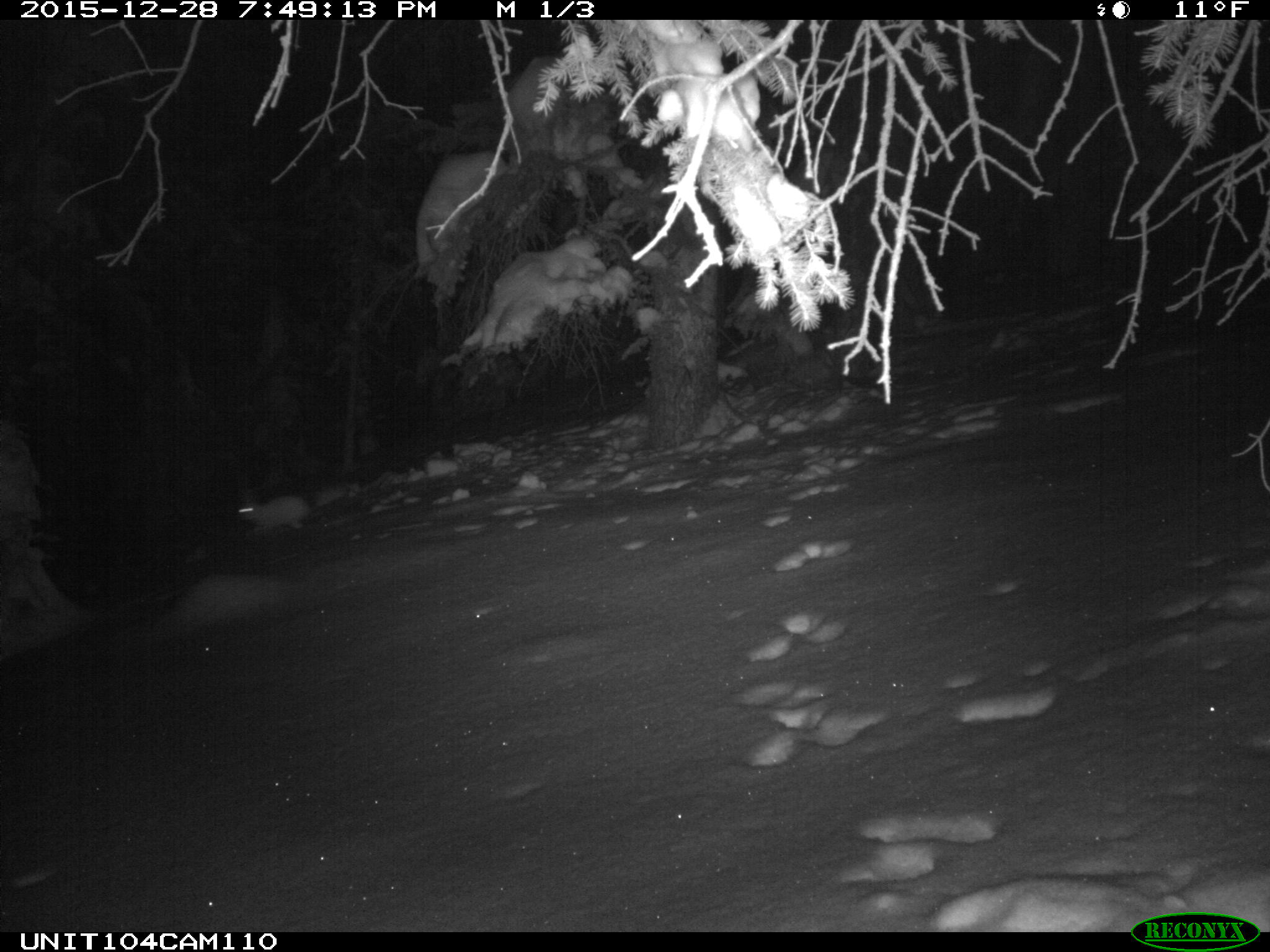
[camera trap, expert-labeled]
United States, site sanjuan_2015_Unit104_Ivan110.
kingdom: Animalia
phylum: Chordata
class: Mammalia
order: Lagomorpha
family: Leporidae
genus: Lepus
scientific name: Lepus americanus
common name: snowshoe hare